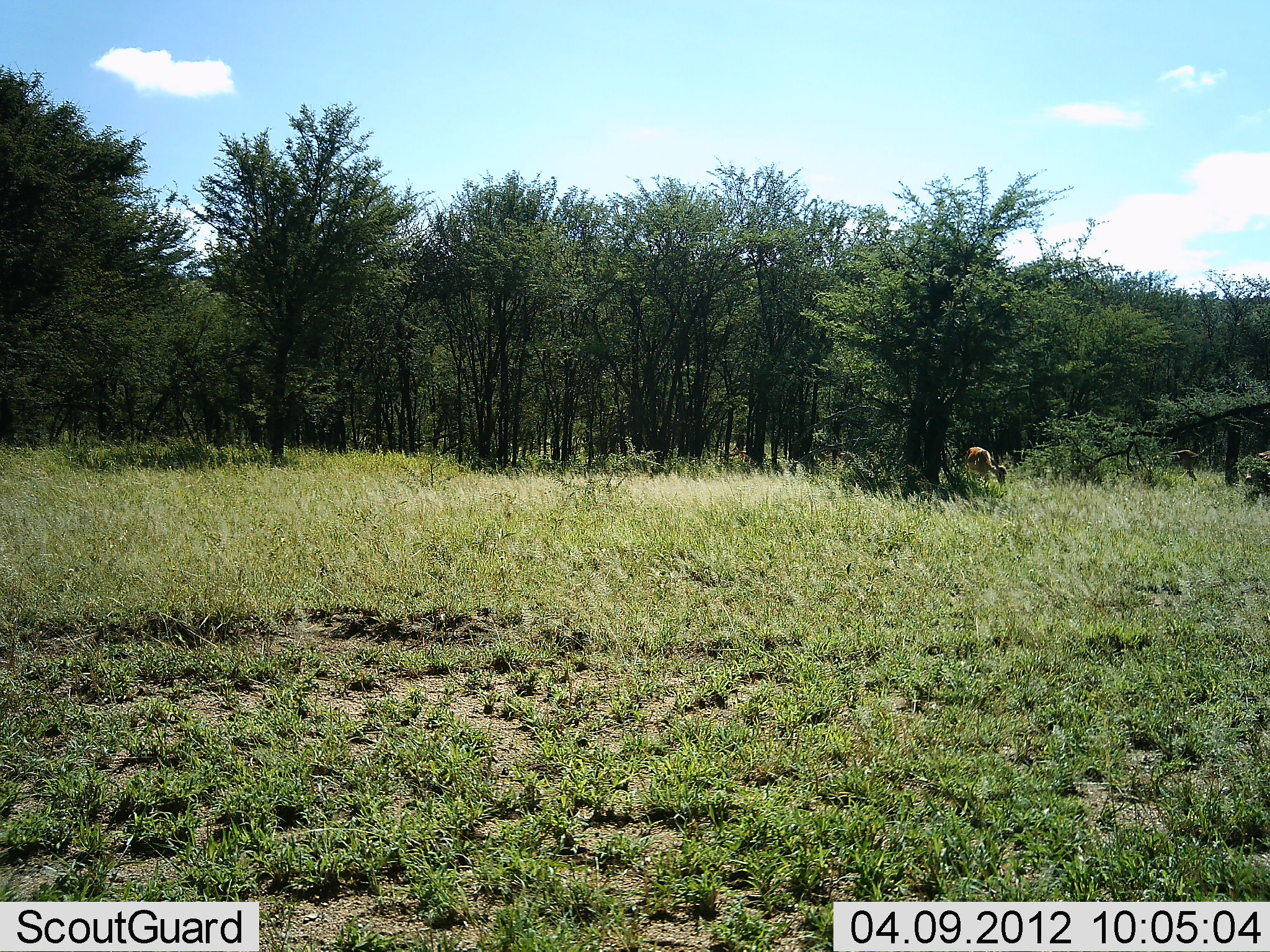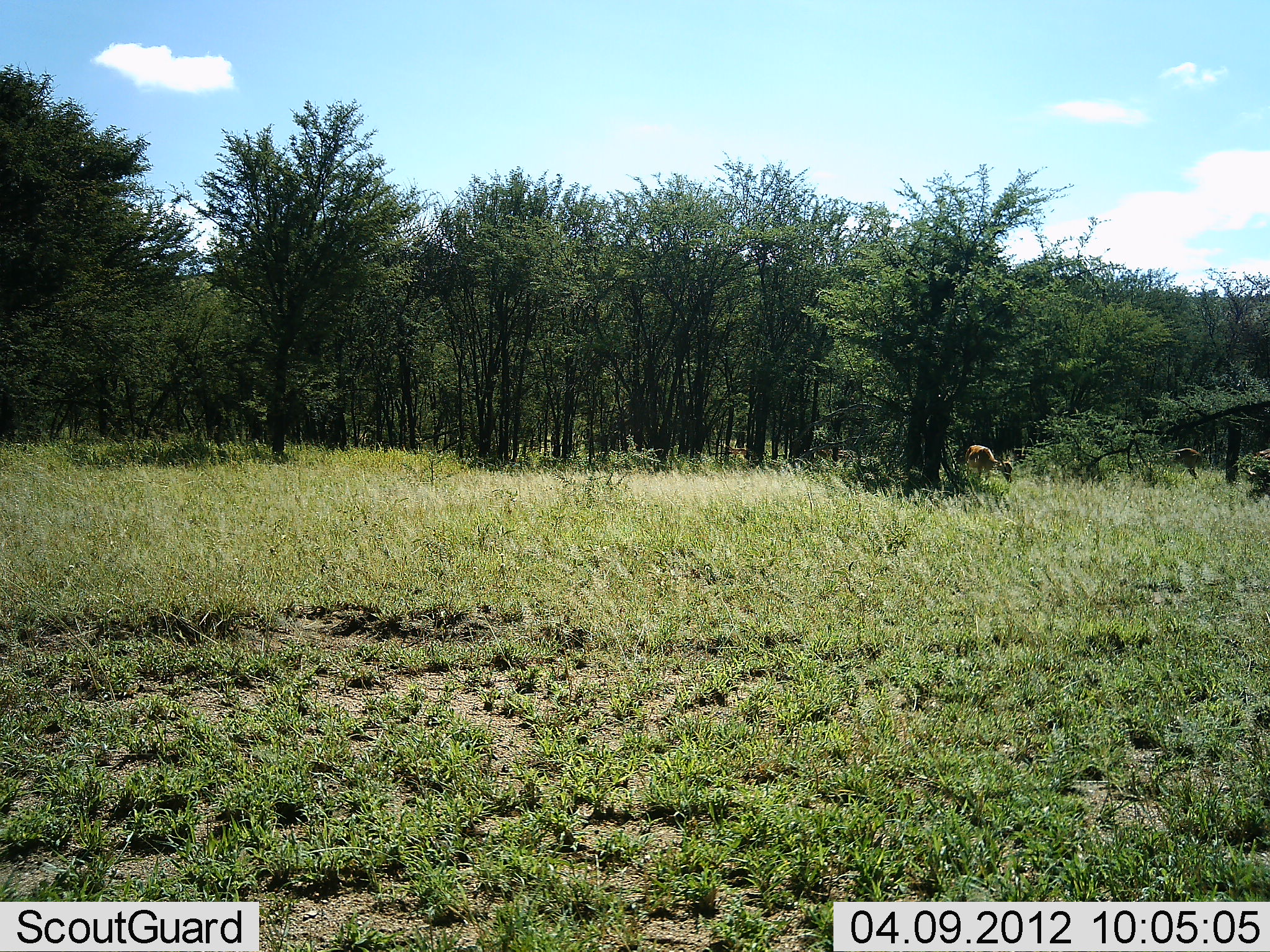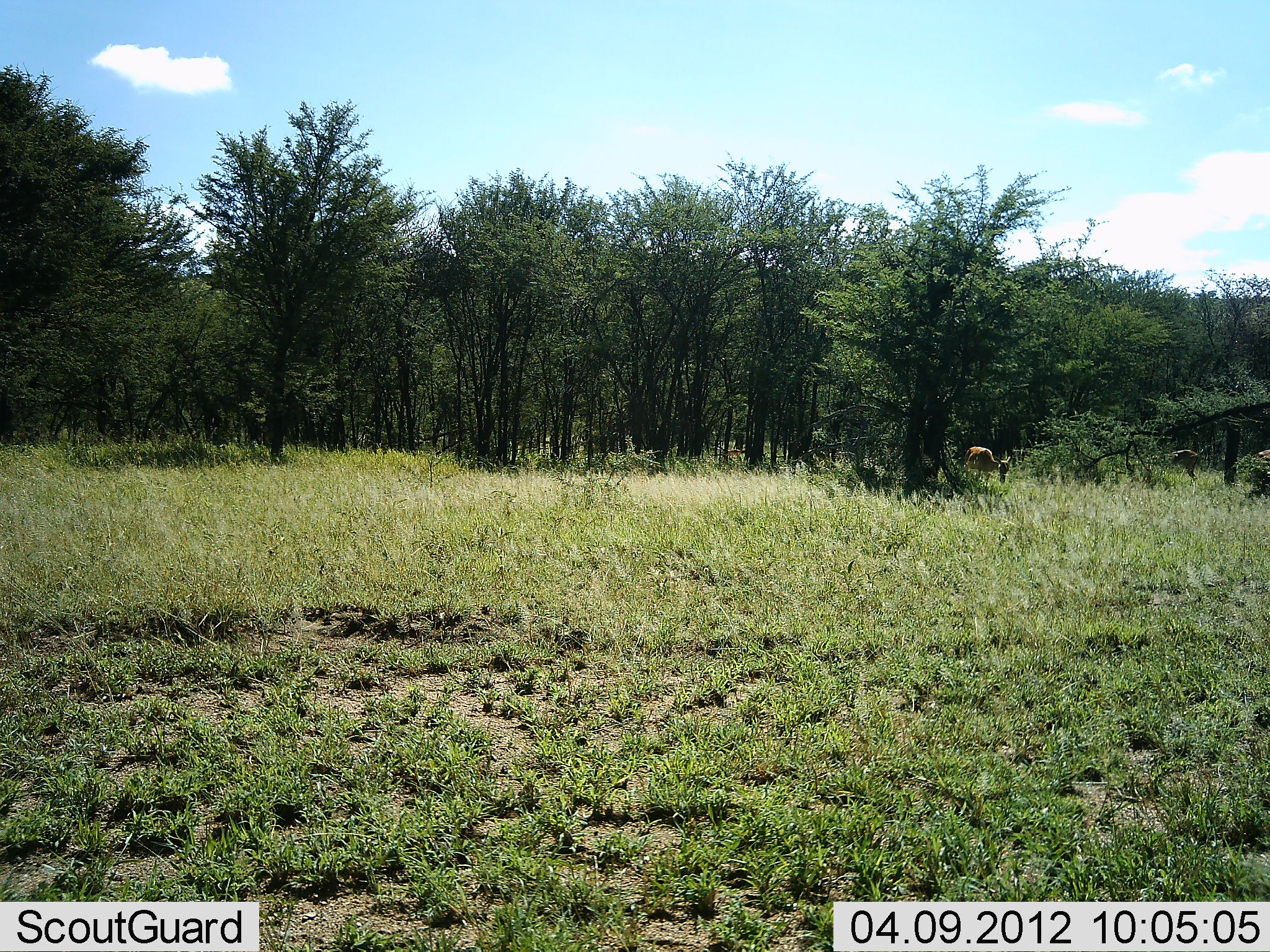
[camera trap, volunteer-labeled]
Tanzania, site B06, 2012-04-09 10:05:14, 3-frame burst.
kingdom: Animalia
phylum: Chordata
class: Mammalia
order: Artiodactyla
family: Bovidae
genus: Eudorcas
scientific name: Eudorcas thomsonii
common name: thomson's gazelle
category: gazellethomsons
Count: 1.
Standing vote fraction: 40%.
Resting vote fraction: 0%.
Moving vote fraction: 0%.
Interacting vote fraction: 0%.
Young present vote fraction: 0%.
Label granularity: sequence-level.